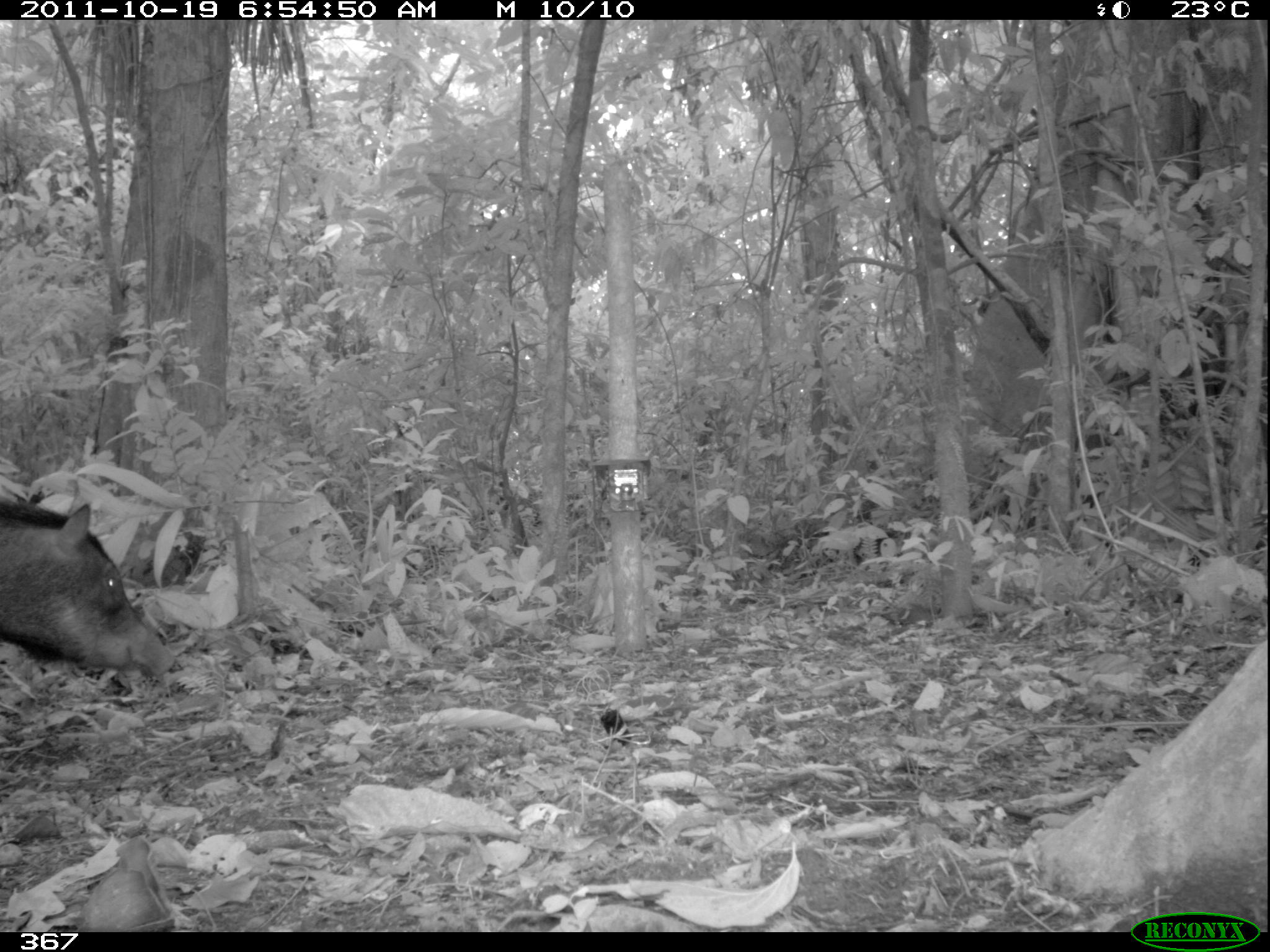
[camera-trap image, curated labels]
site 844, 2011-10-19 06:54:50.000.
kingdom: Animalia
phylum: Chordata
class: Mammalia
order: Artiodactyla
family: Tayassuidae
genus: Tayassu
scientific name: Tayassu pecari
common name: white-lipped peccary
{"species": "Tayassu pecari (white-lipped peccary)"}